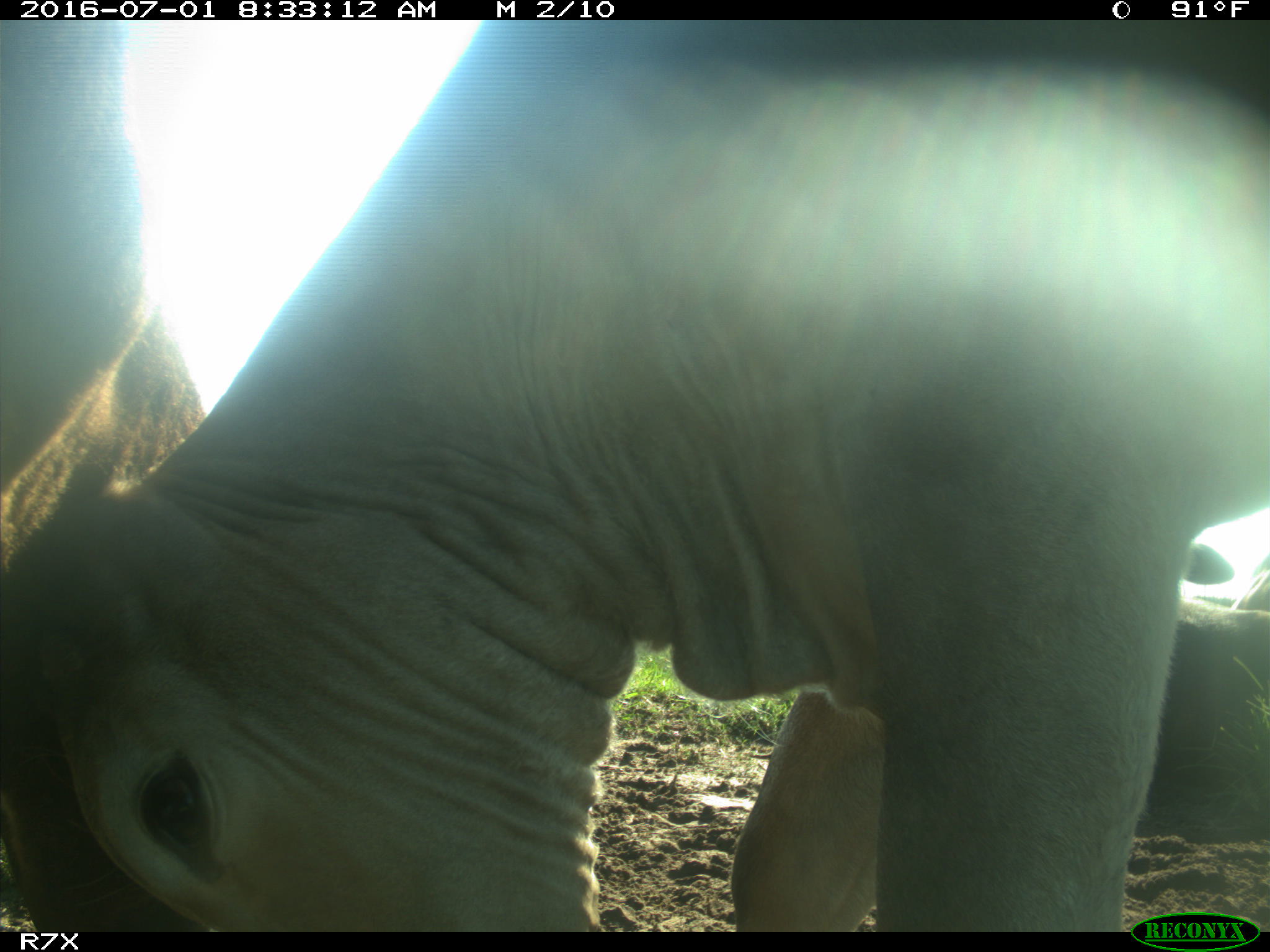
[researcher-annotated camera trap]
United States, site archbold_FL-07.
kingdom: Animalia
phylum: Chordata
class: Mammalia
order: Artiodactyla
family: Bovidae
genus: Bos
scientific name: Bos taurus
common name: domestic cow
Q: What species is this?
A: Bos taurus (domestic cow).